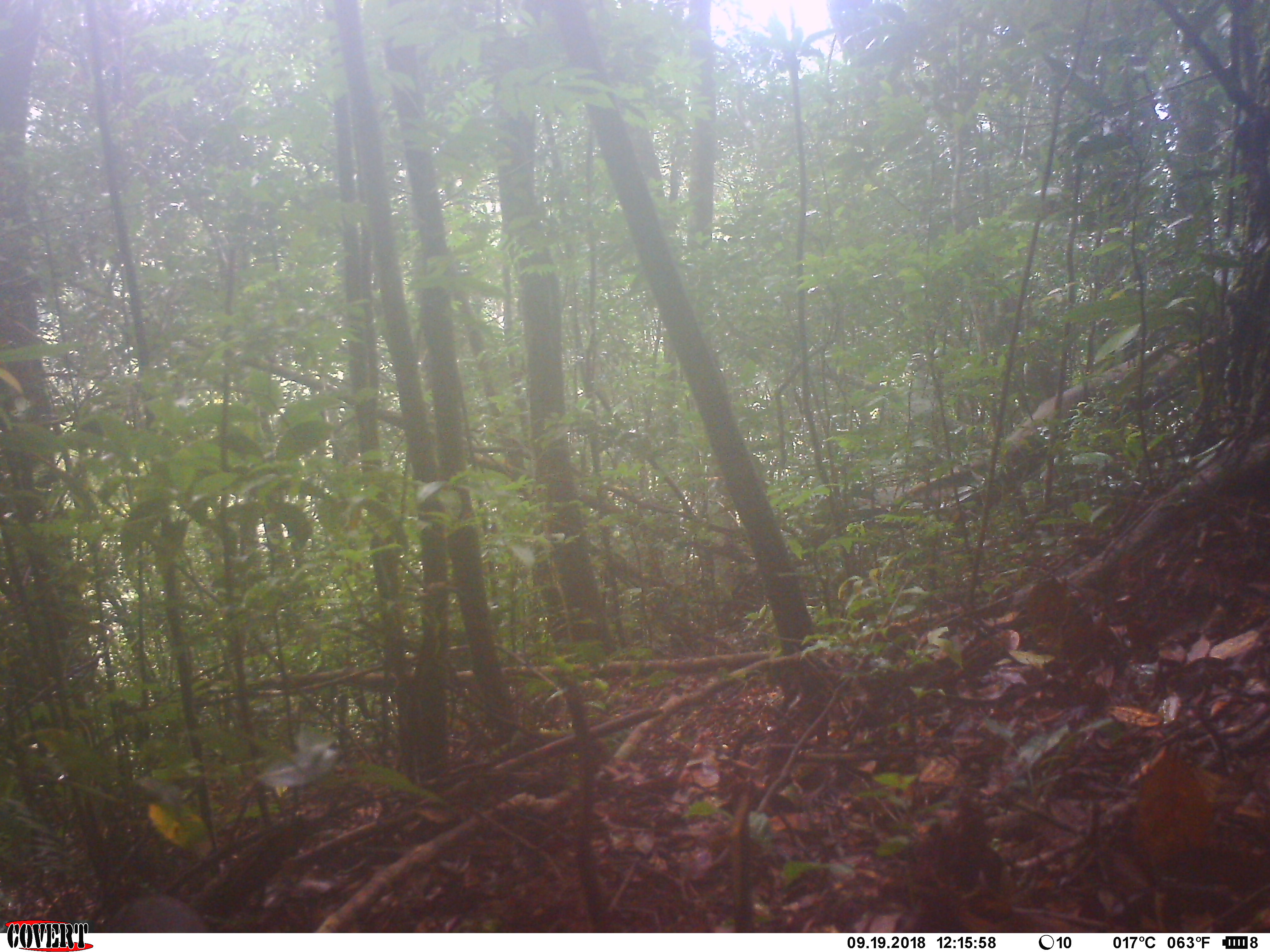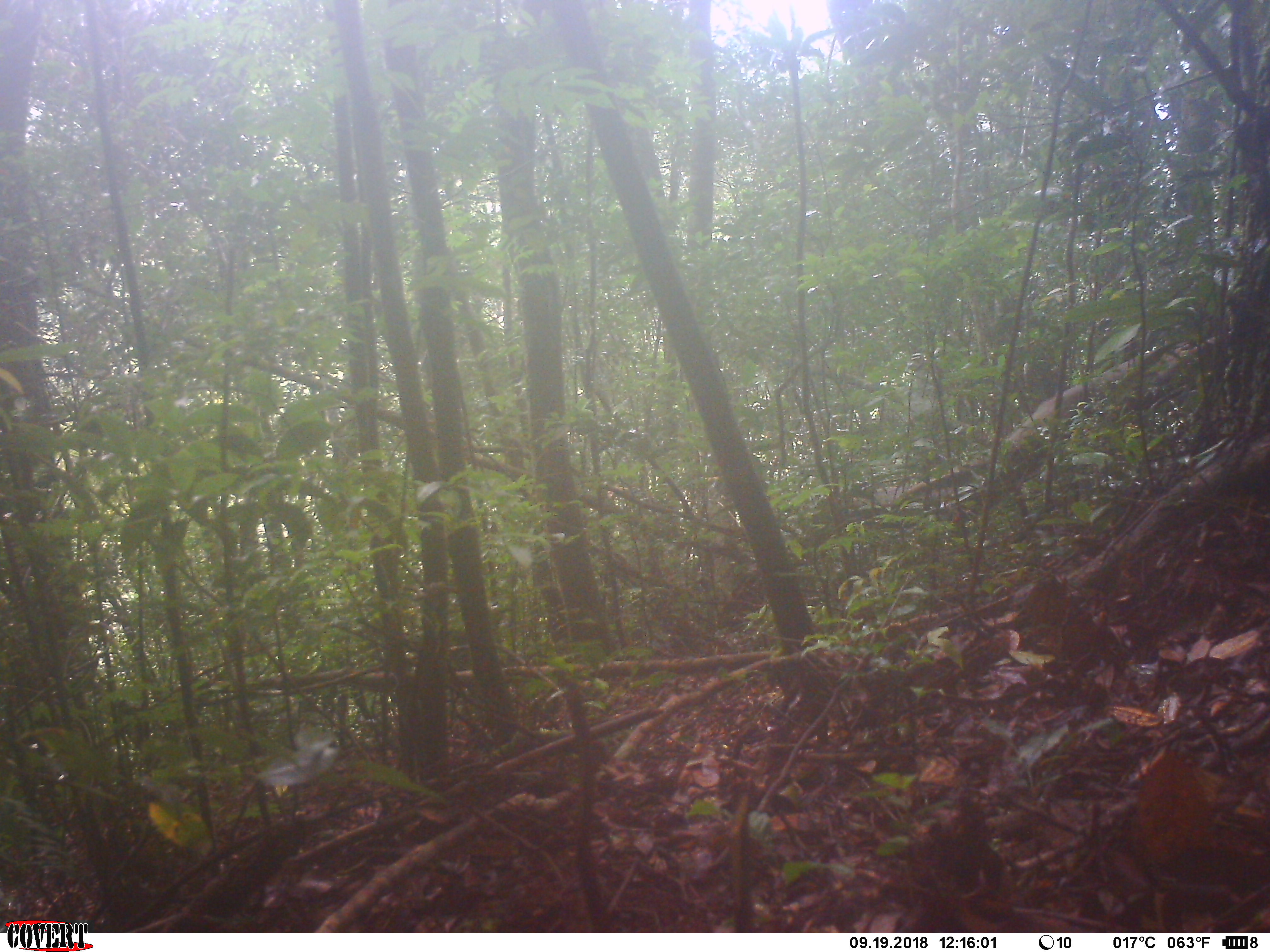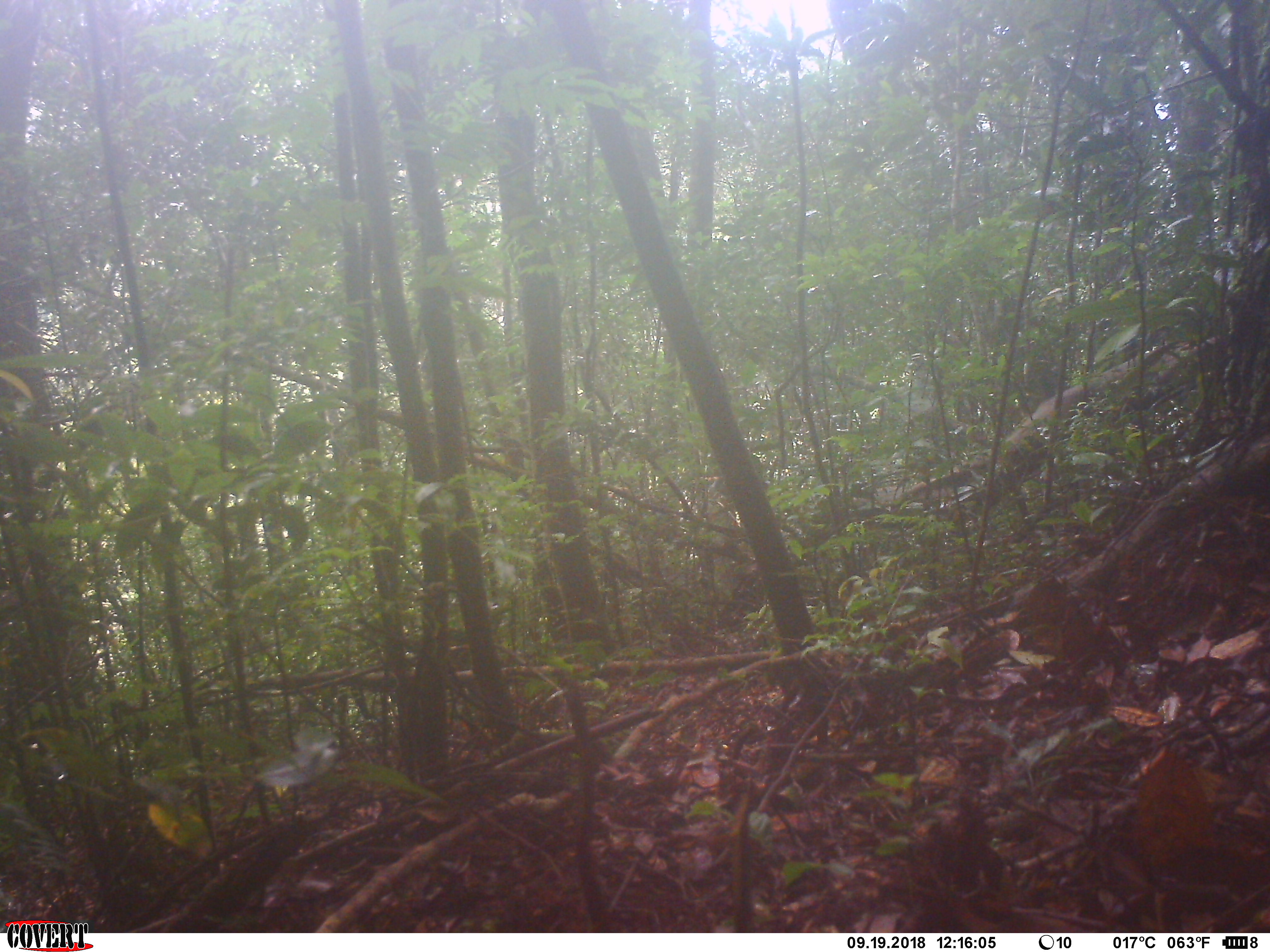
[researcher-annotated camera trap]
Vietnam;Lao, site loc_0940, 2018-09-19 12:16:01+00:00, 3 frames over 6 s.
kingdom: Animalia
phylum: Chordata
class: Mammalia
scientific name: Mammalia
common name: mammal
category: unidentified small mammal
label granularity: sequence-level